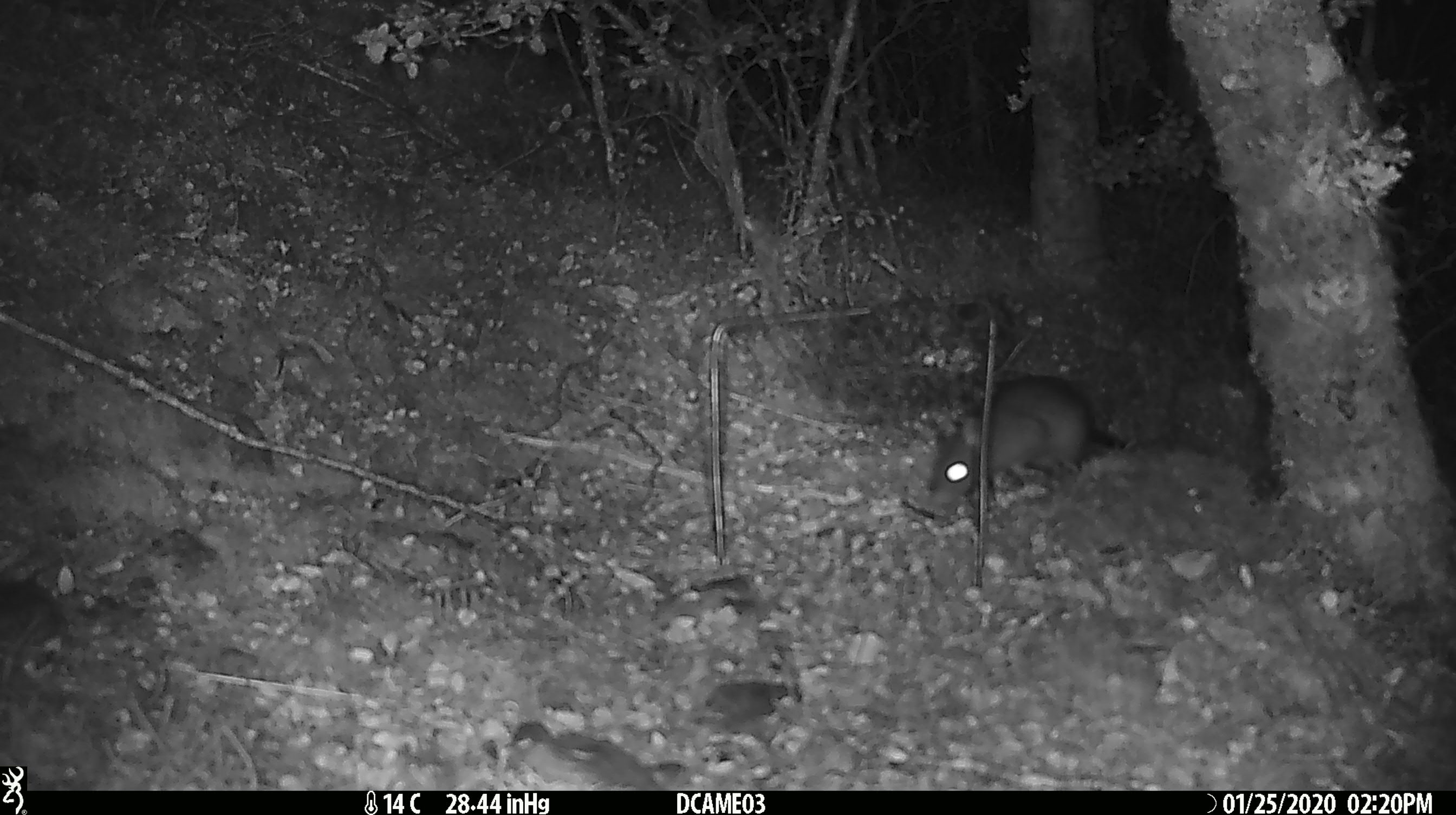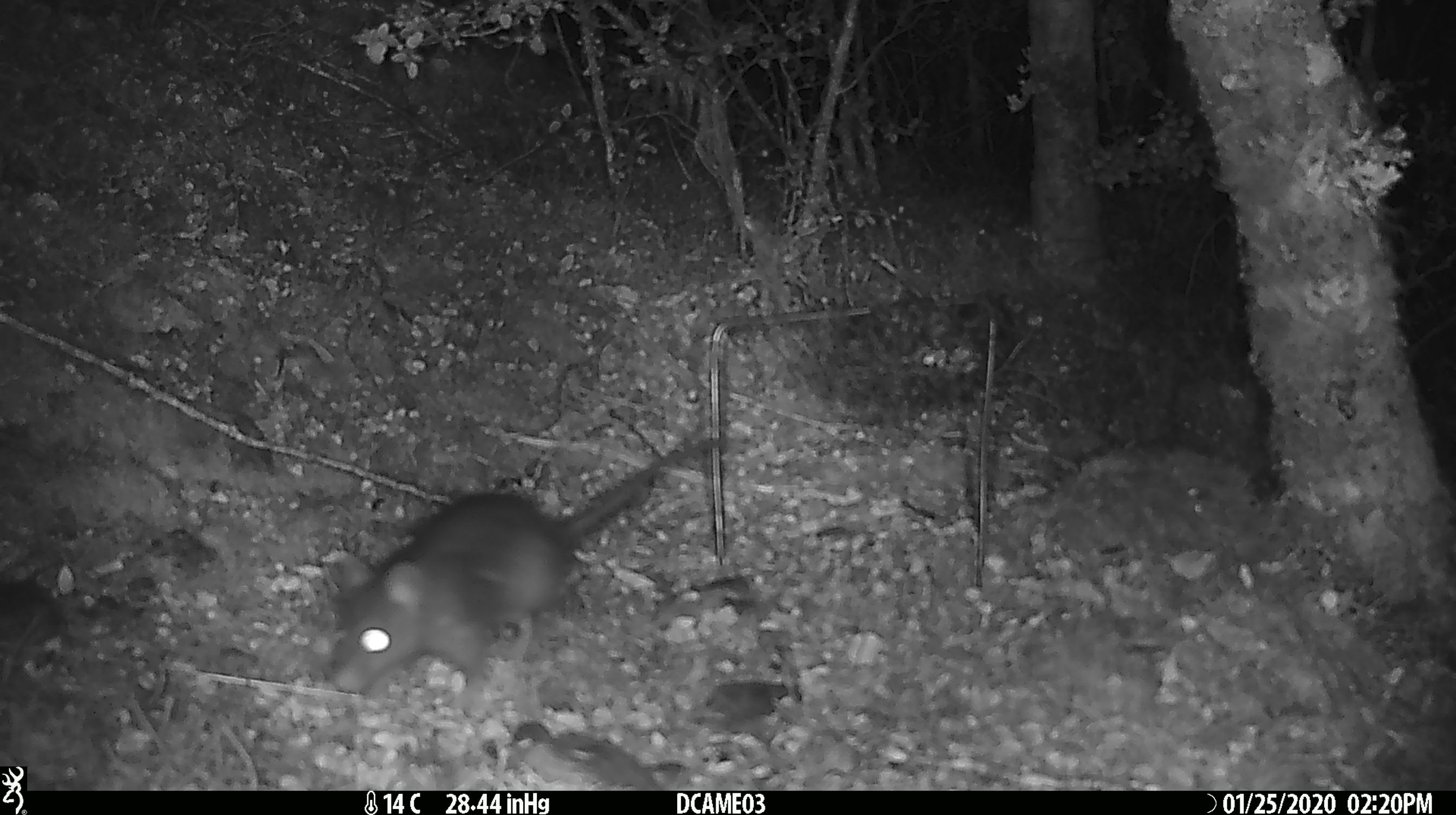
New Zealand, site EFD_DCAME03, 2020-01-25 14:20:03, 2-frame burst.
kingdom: Animalia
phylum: Chordata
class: Mammalia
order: Rodentia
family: Muridae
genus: Rattus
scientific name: Rattus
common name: rat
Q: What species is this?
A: Rat (Rattus).